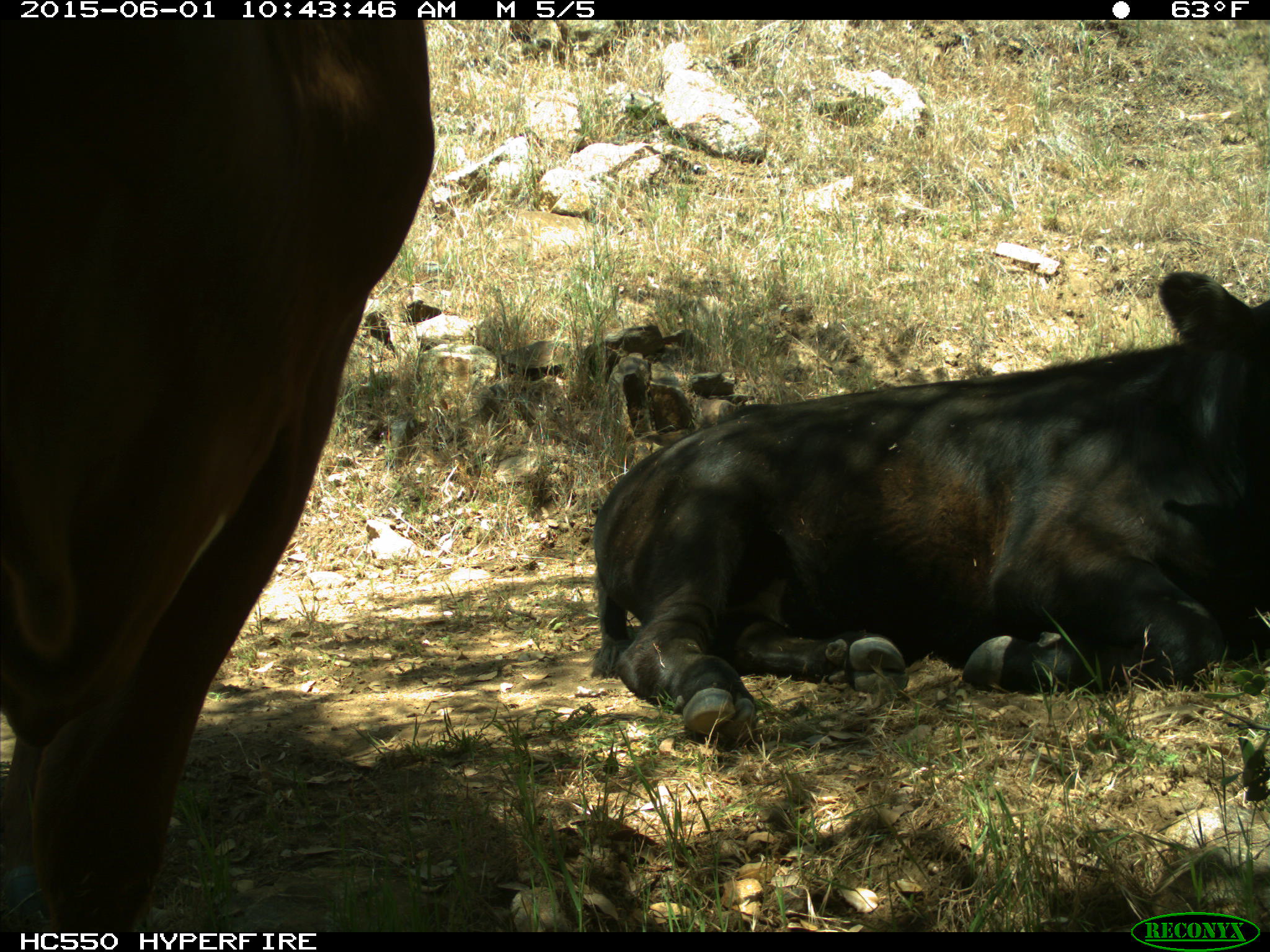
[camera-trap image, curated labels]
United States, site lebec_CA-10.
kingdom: Animalia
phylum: Chordata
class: Mammalia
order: Artiodactyla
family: Bovidae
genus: Bos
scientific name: Bos taurus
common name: domestic cow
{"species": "Bos taurus (domestic cow)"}